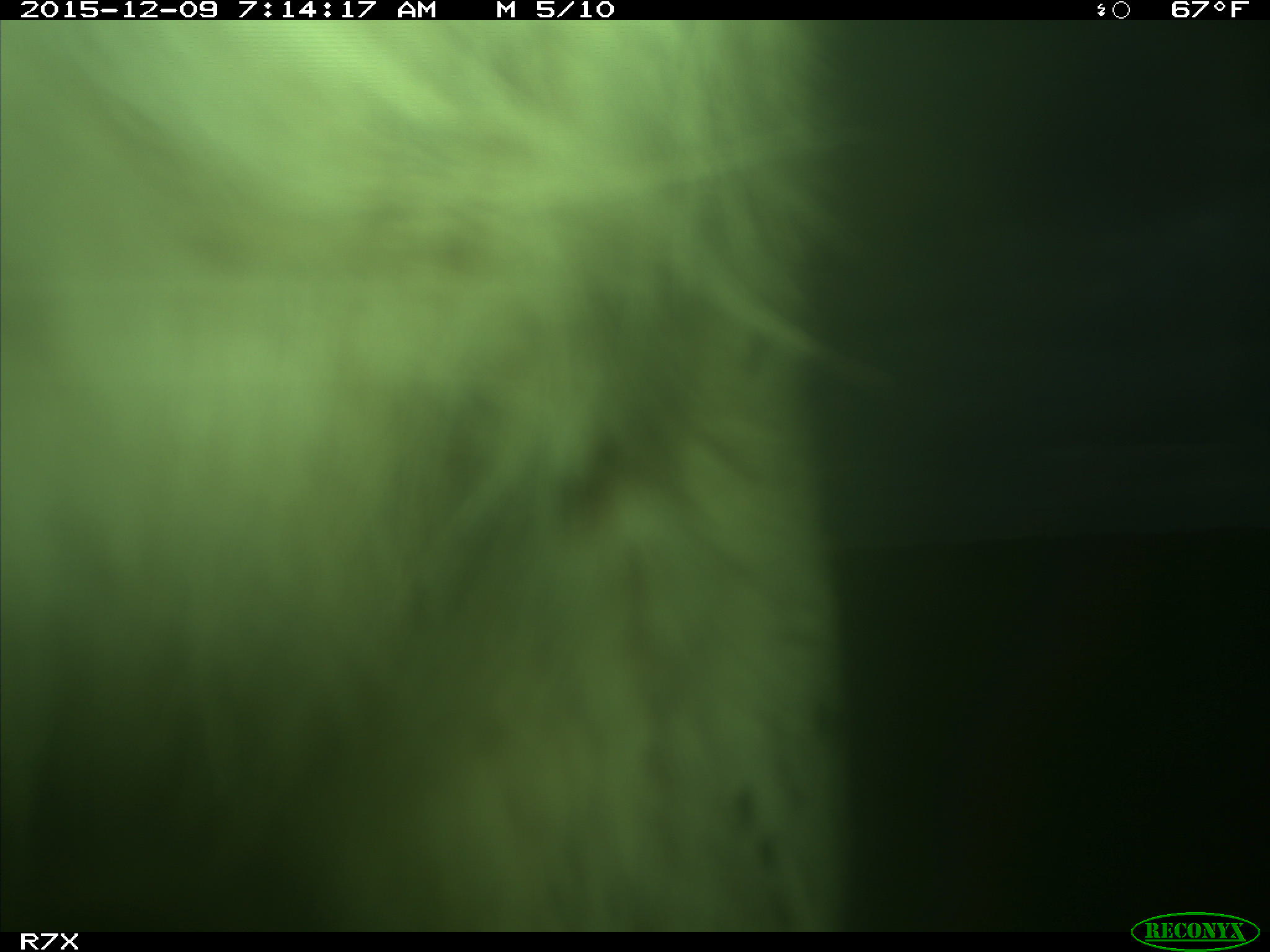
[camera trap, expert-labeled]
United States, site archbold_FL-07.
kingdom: Animalia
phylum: Chordata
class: Mammalia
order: Artiodactyla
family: Bovidae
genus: Bos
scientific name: Bos taurus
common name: domestic cow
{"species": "Bos taurus (domestic cow)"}